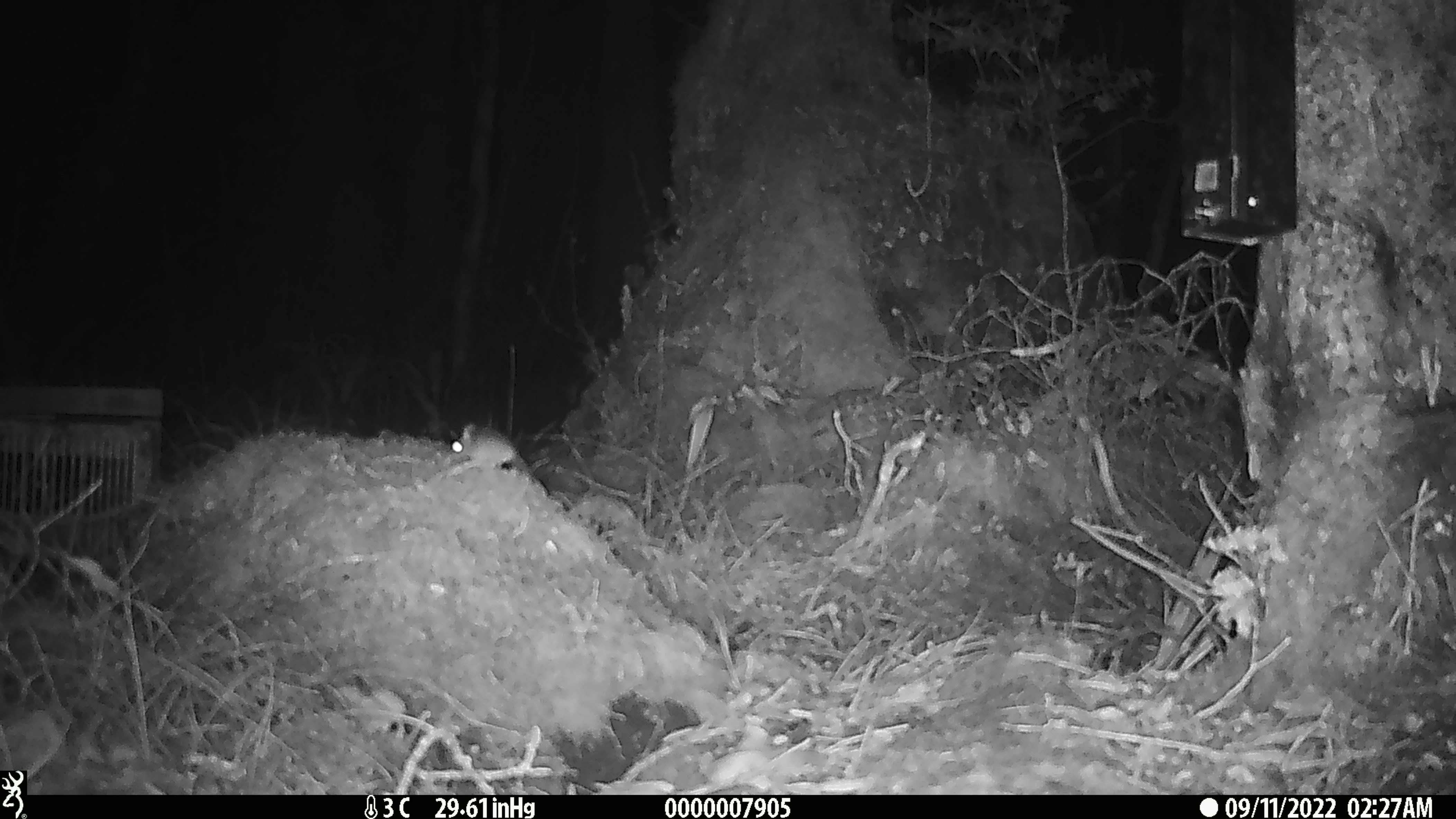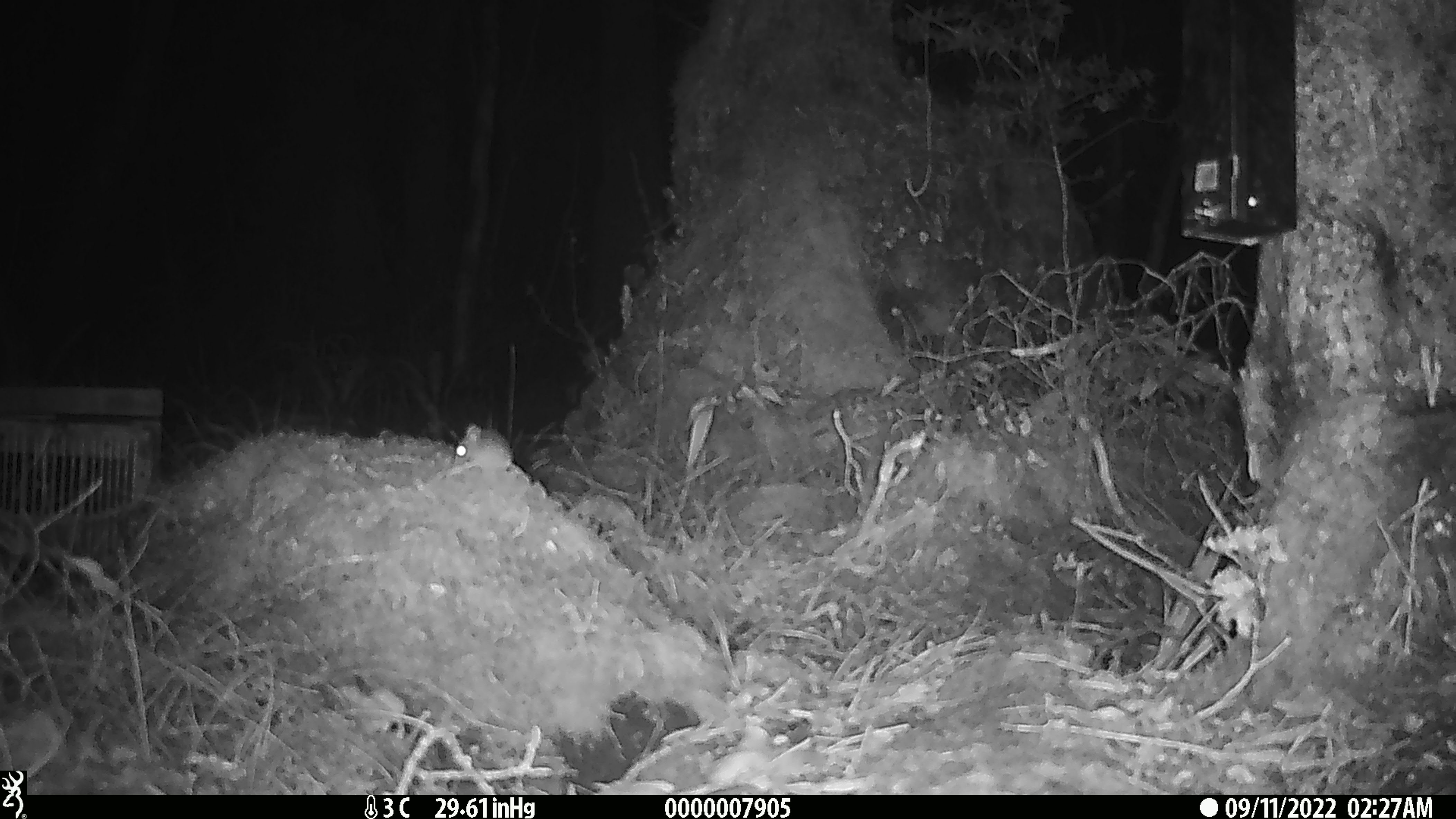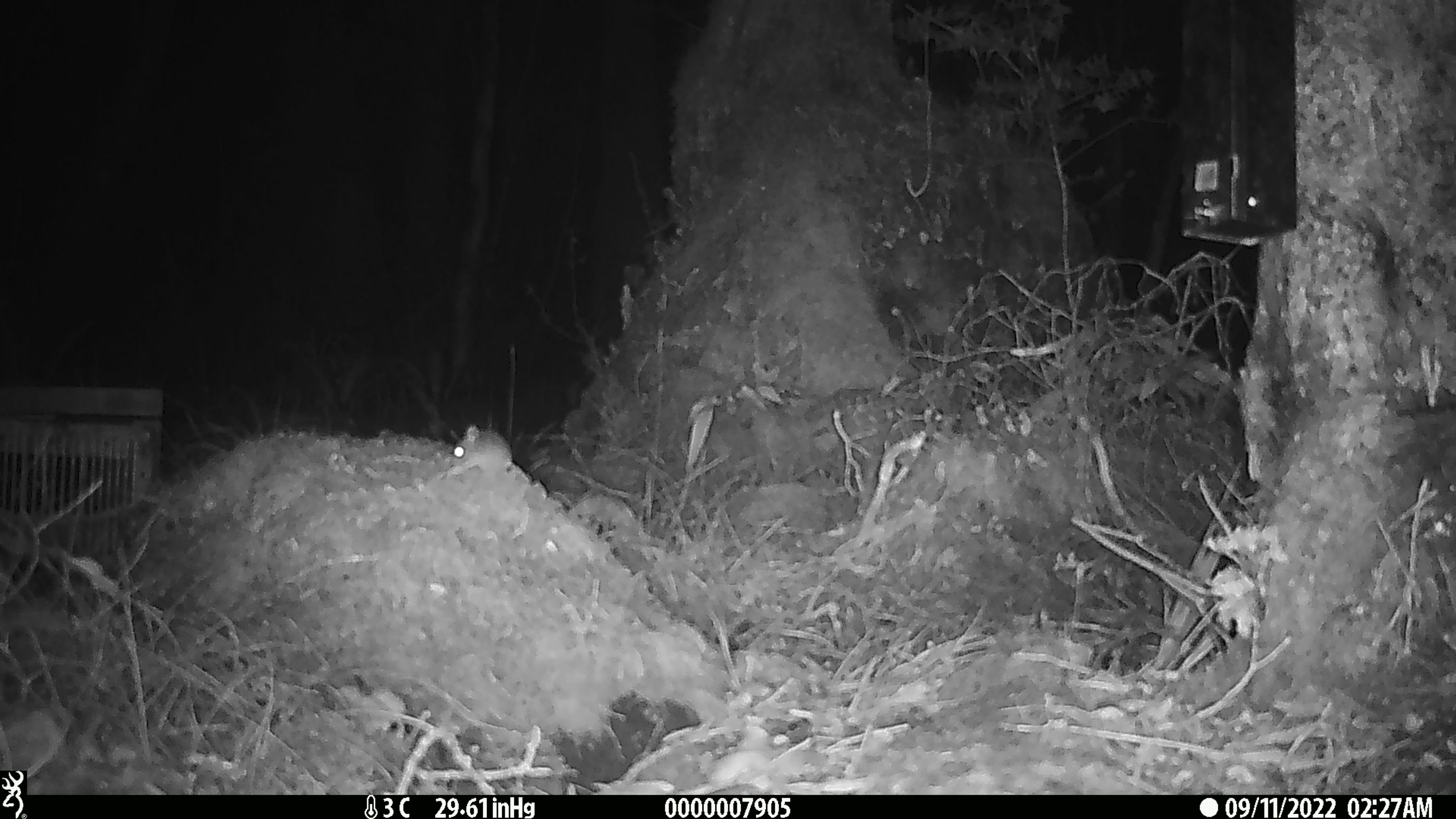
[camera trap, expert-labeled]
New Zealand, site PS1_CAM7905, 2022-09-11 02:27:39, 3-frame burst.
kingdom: Animalia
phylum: Chordata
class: Mammalia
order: Rodentia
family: Muridae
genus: Mus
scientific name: Mus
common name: mouse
Mouse (Mus).